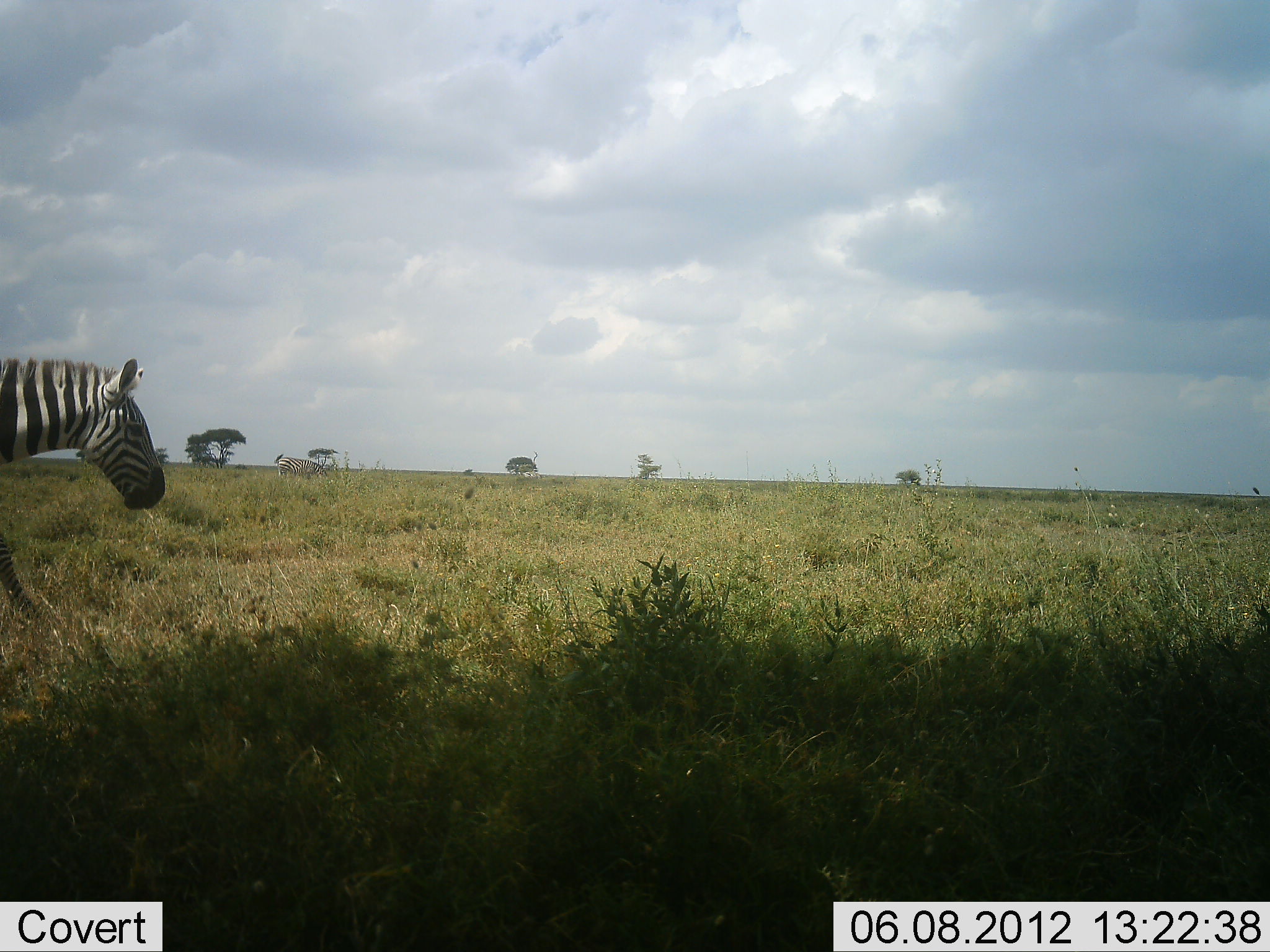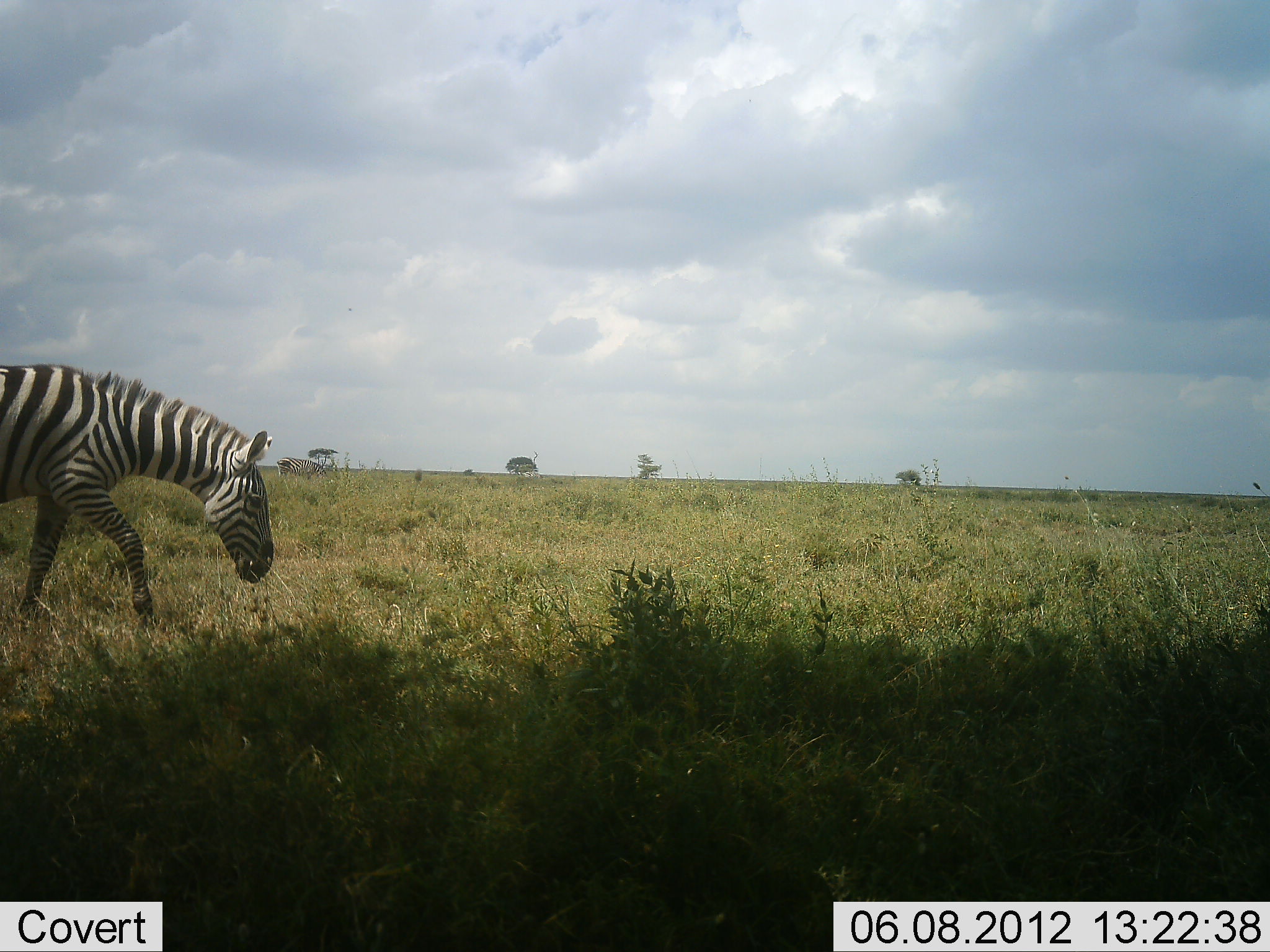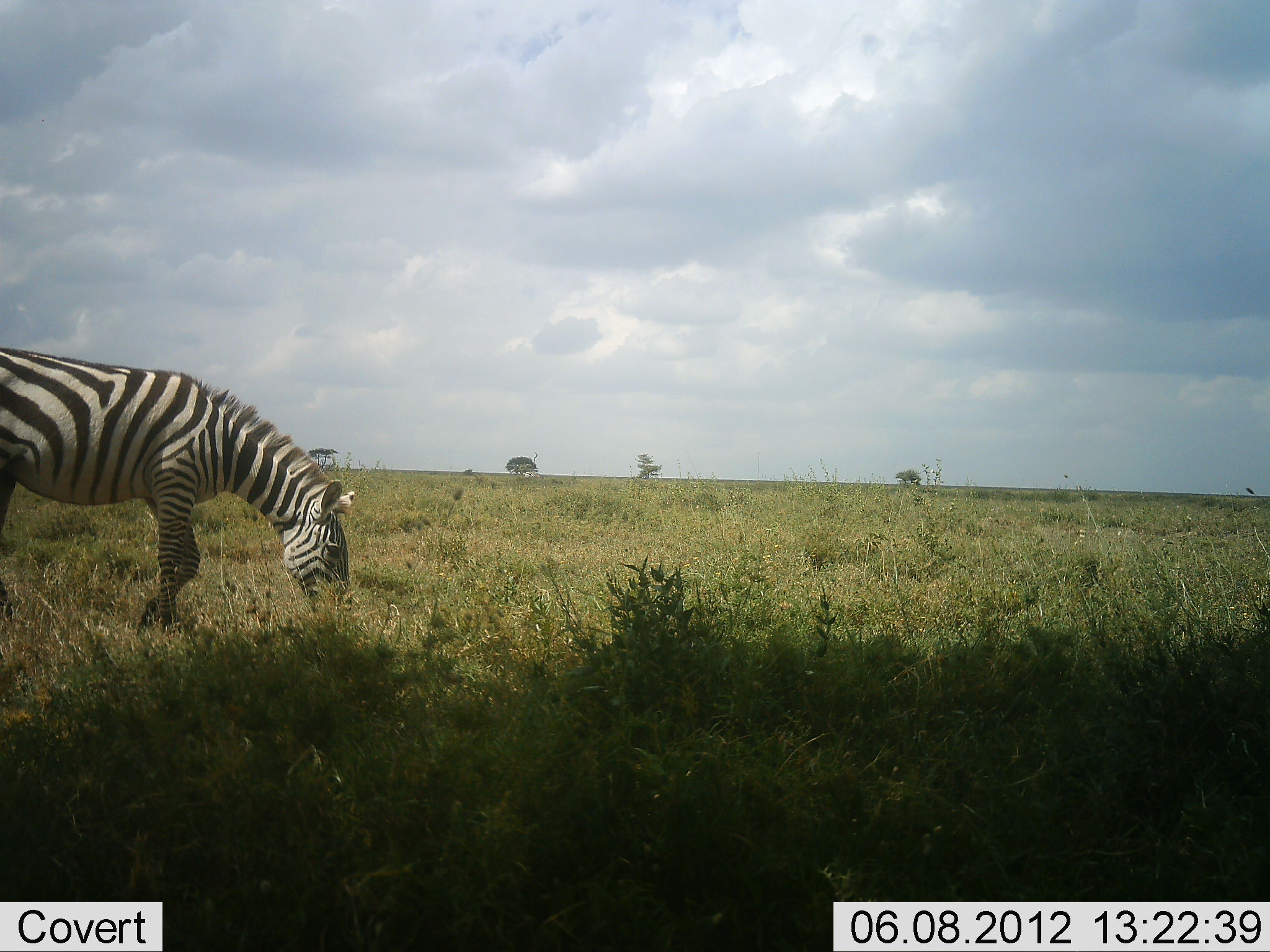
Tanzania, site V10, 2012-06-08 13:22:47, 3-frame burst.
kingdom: Animalia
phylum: Chordata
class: Mammalia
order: Perissodactyla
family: Equidae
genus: Equus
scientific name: Equus quagga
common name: plains zebra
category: zebra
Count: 2.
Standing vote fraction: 20%.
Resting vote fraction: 0%.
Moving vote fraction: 70%.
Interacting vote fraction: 0%.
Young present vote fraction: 0%.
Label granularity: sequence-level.